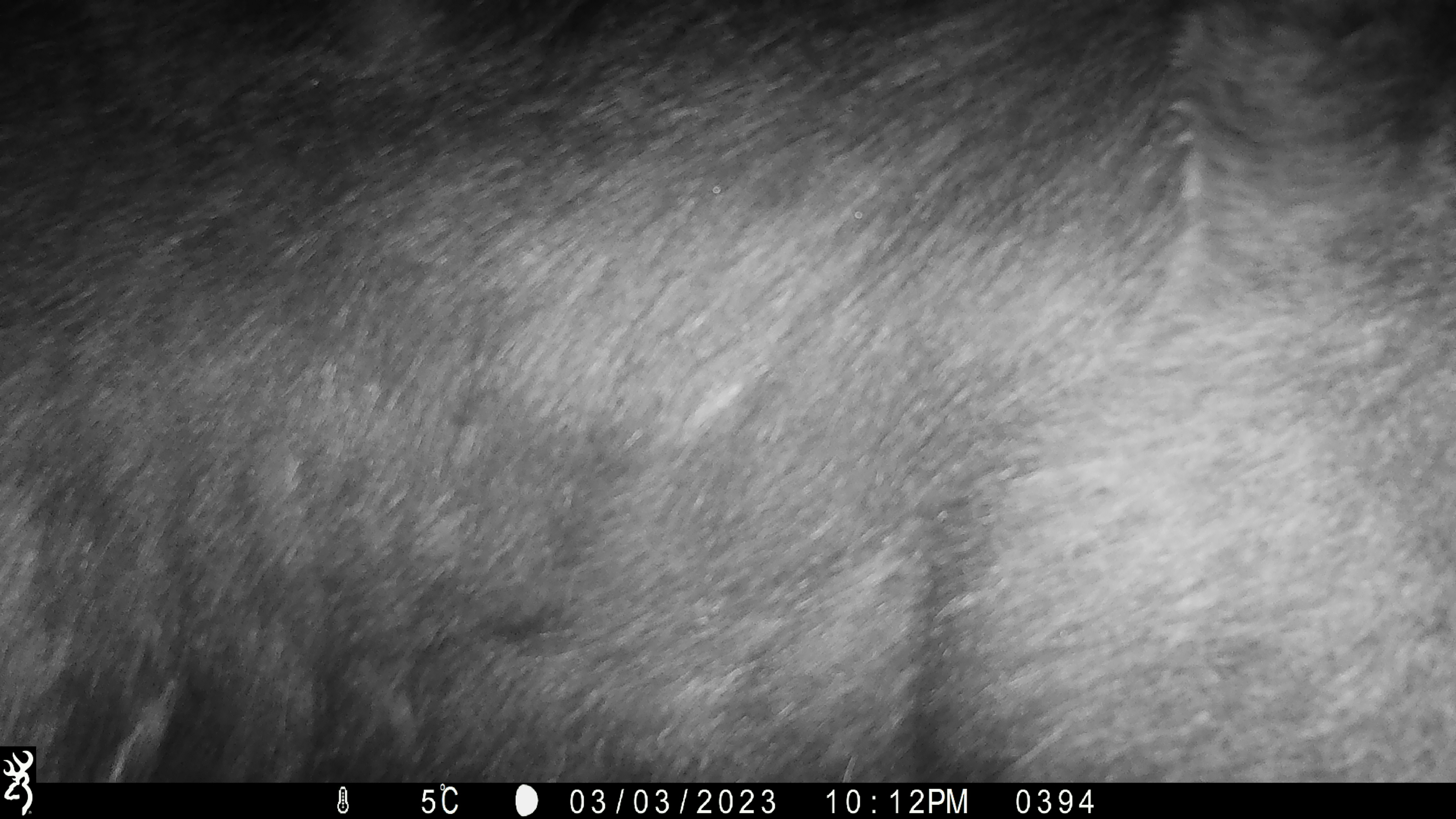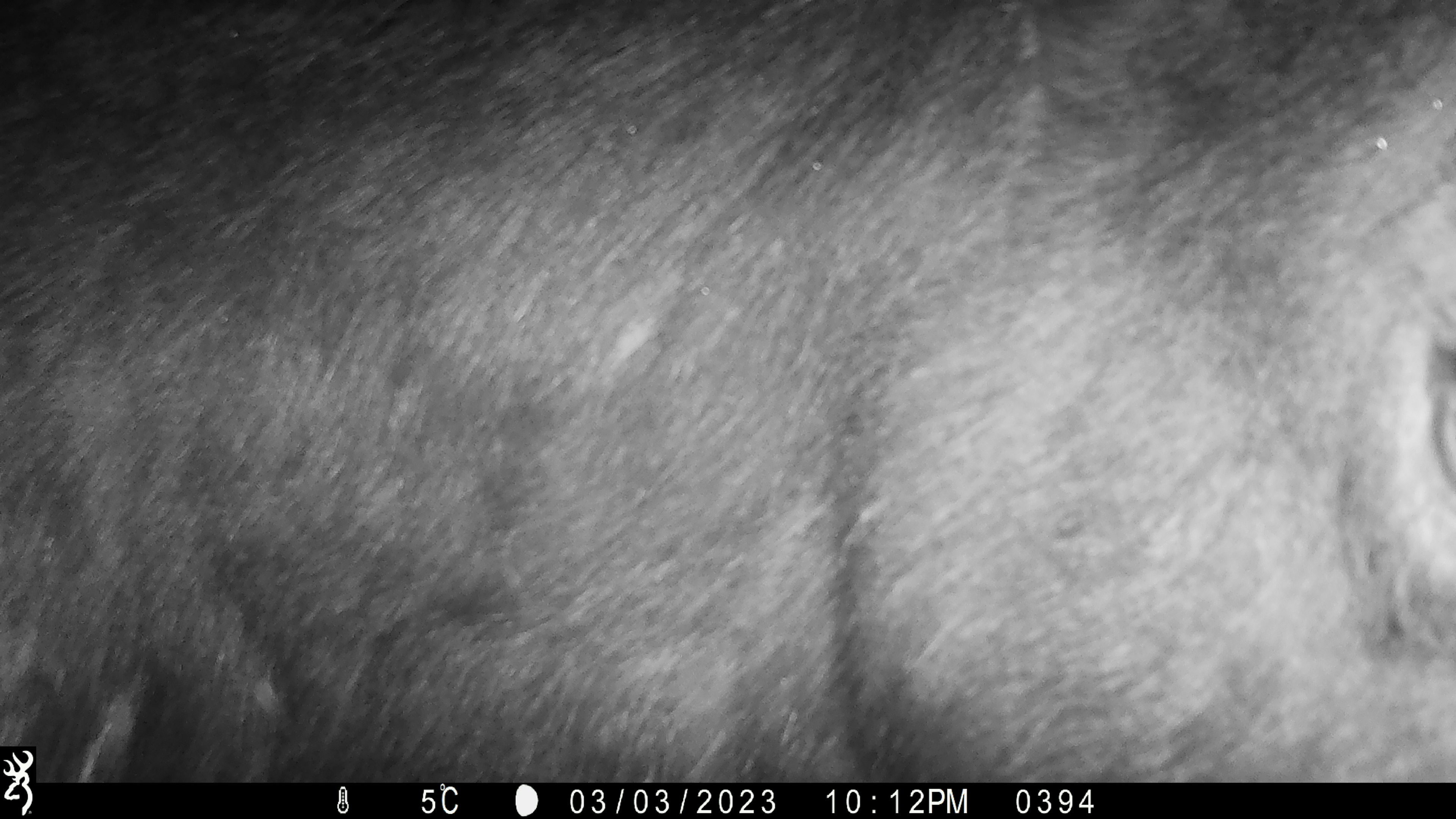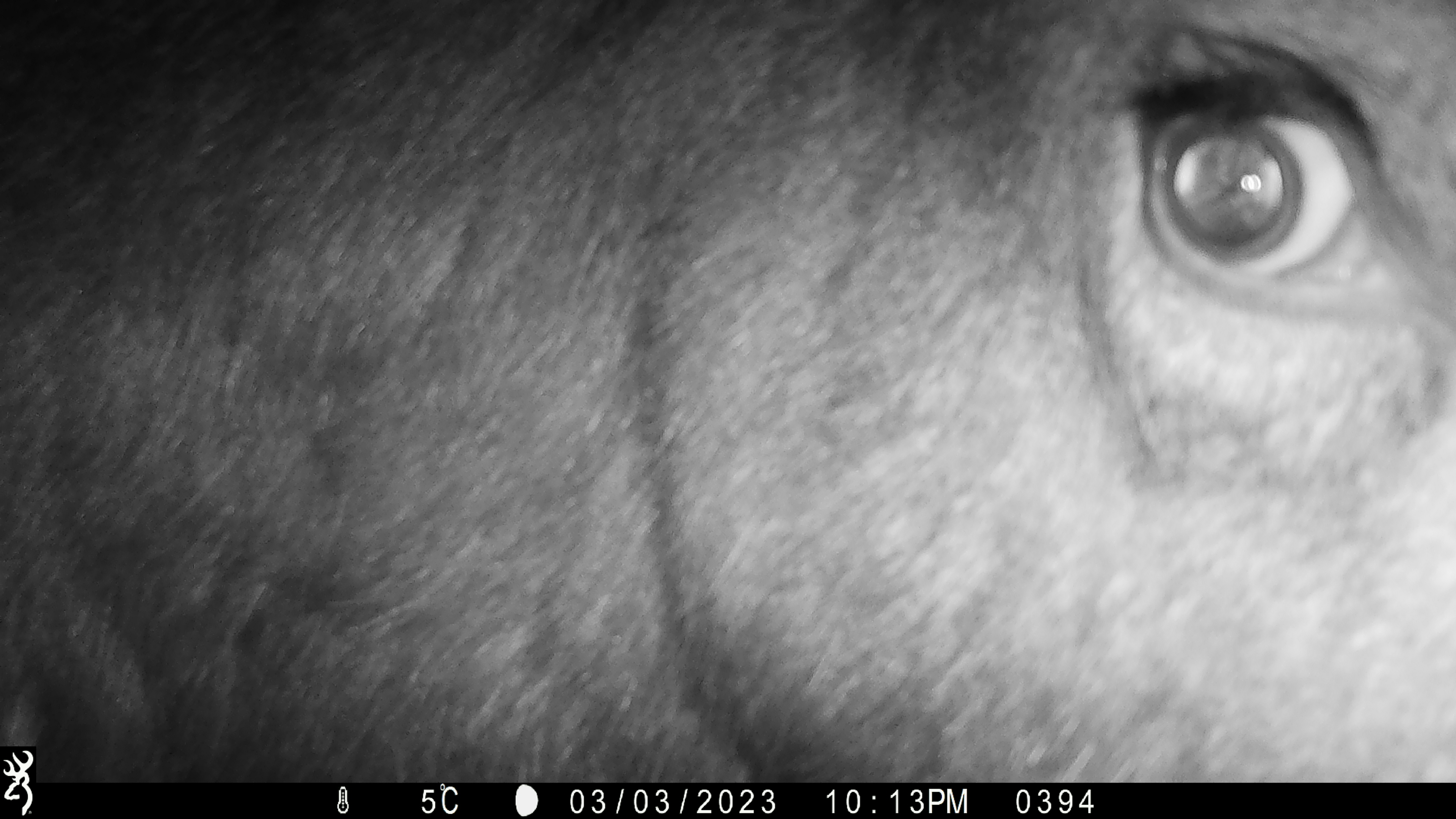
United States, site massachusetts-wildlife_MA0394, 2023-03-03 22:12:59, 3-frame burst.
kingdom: Animalia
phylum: Chordata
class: Mammalia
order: Artiodactyla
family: Cervidae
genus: Alces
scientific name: Alces alces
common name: moose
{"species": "moose (Alces alces)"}